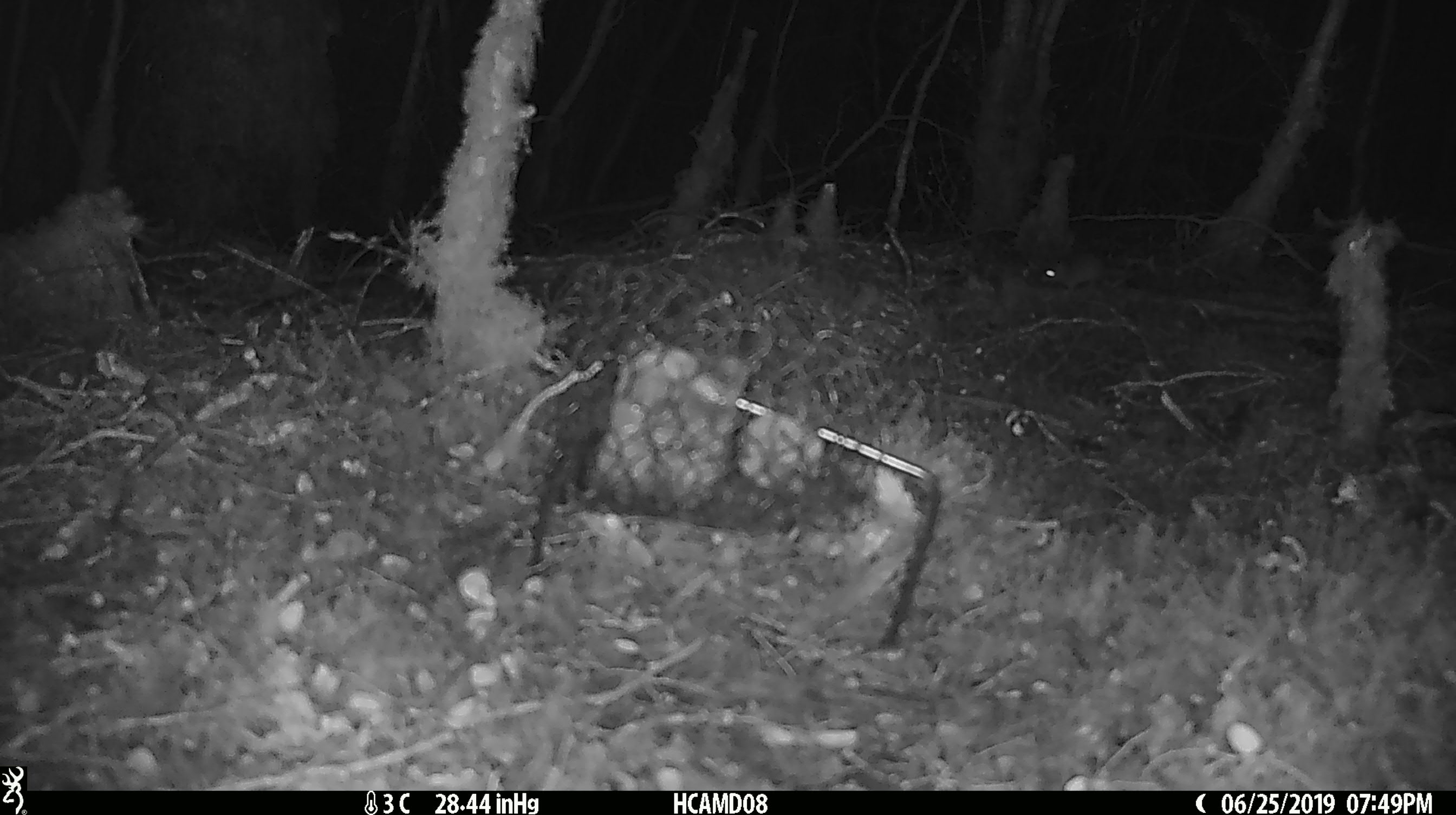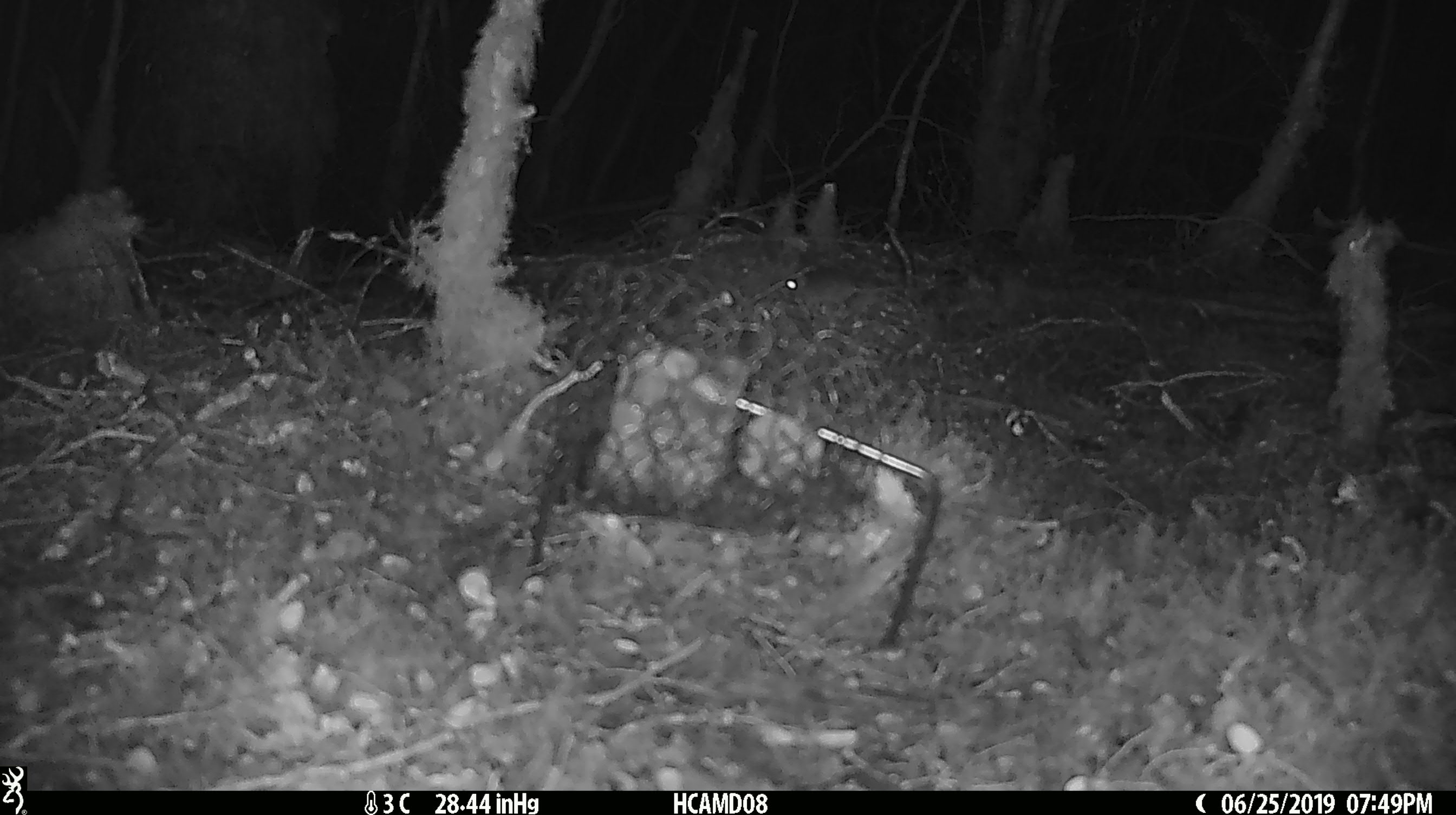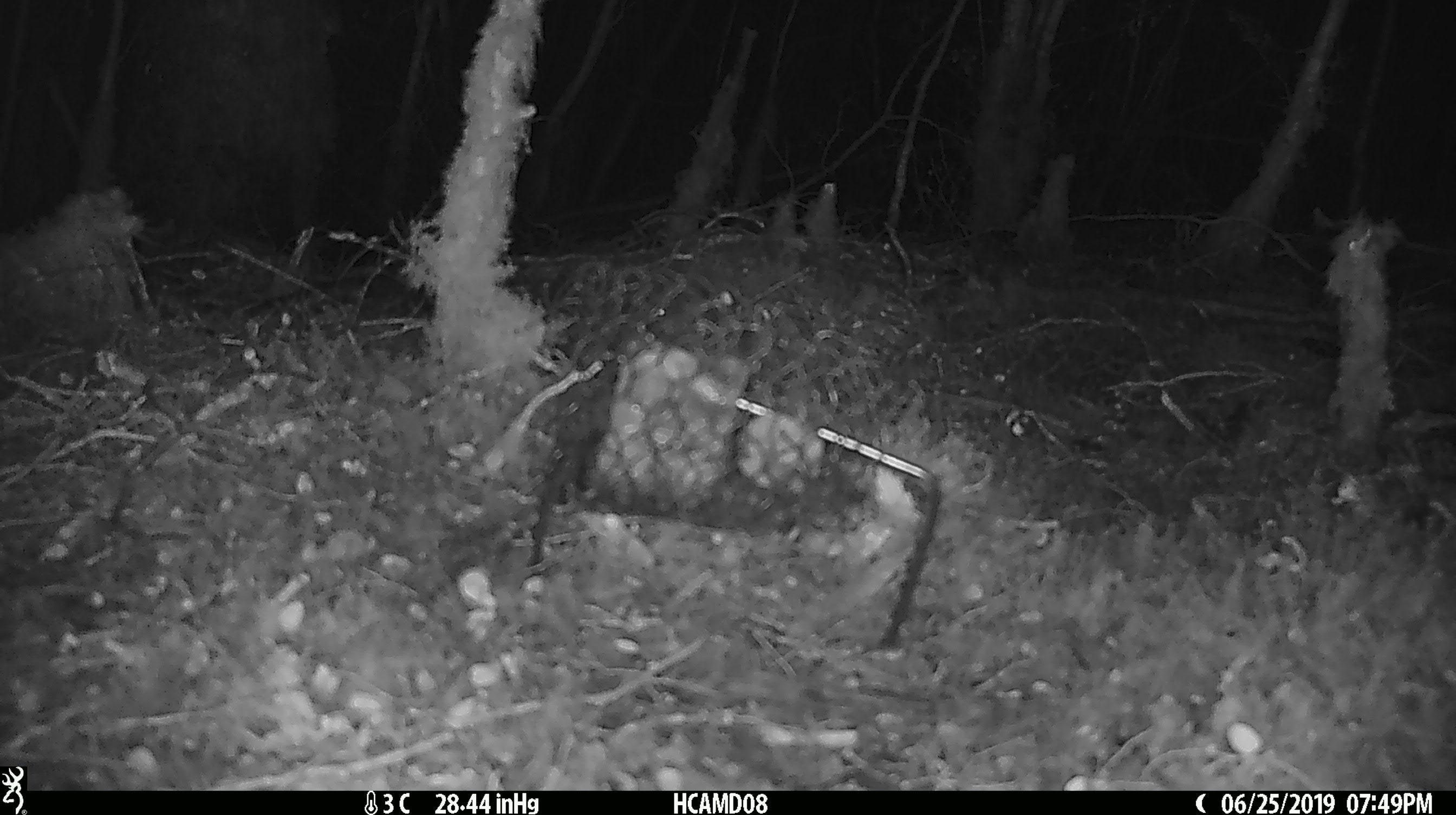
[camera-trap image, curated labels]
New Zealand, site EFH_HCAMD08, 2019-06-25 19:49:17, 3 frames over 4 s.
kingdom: Animalia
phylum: Chordata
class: Mammalia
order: Rodentia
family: Muridae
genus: Mus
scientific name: Mus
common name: mouse